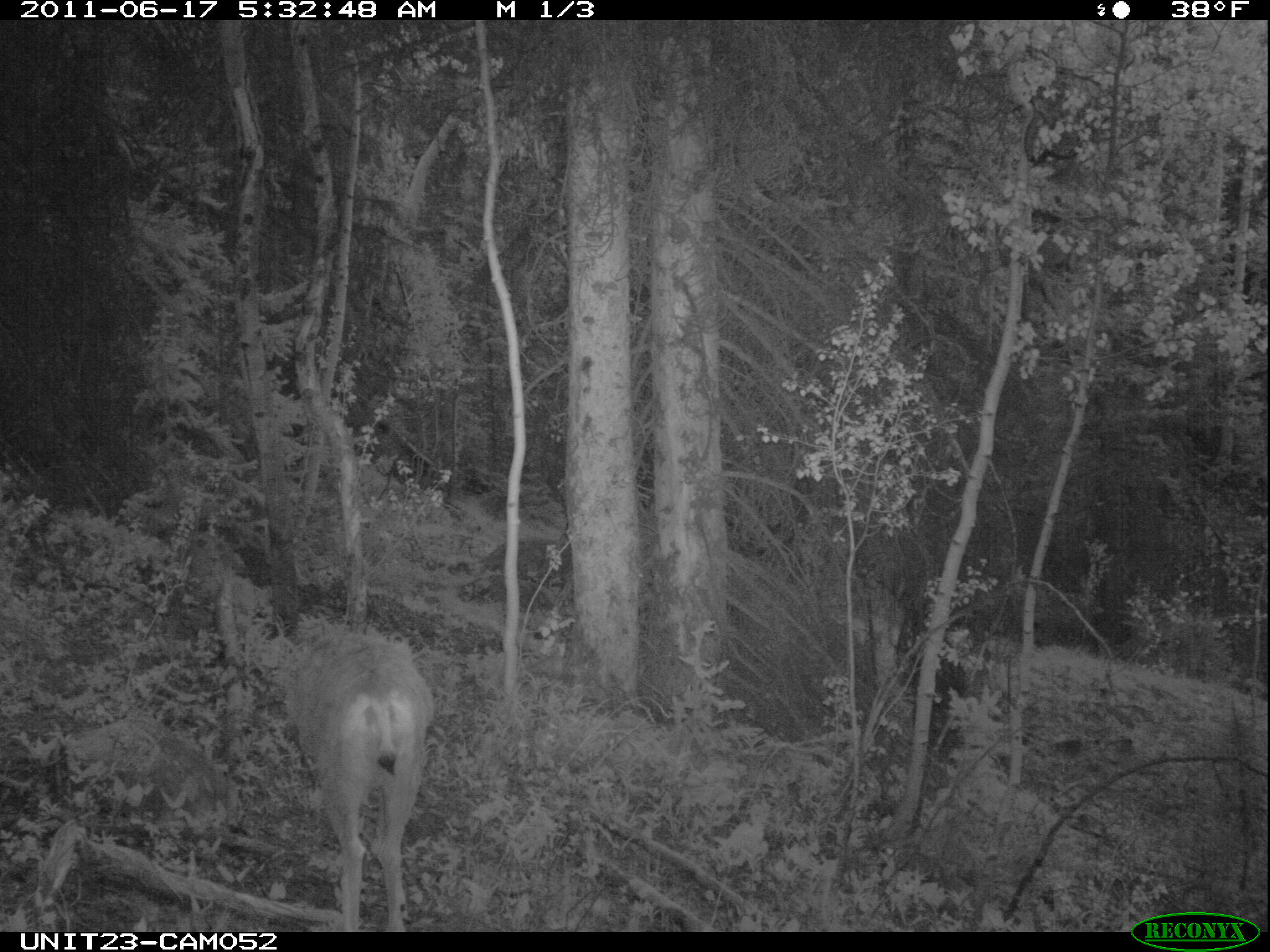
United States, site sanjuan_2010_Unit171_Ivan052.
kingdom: Animalia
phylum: Chordata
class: Mammalia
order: Artiodactyla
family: Cervidae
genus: Odocoileus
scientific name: Odocoileus hemionus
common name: mule deer